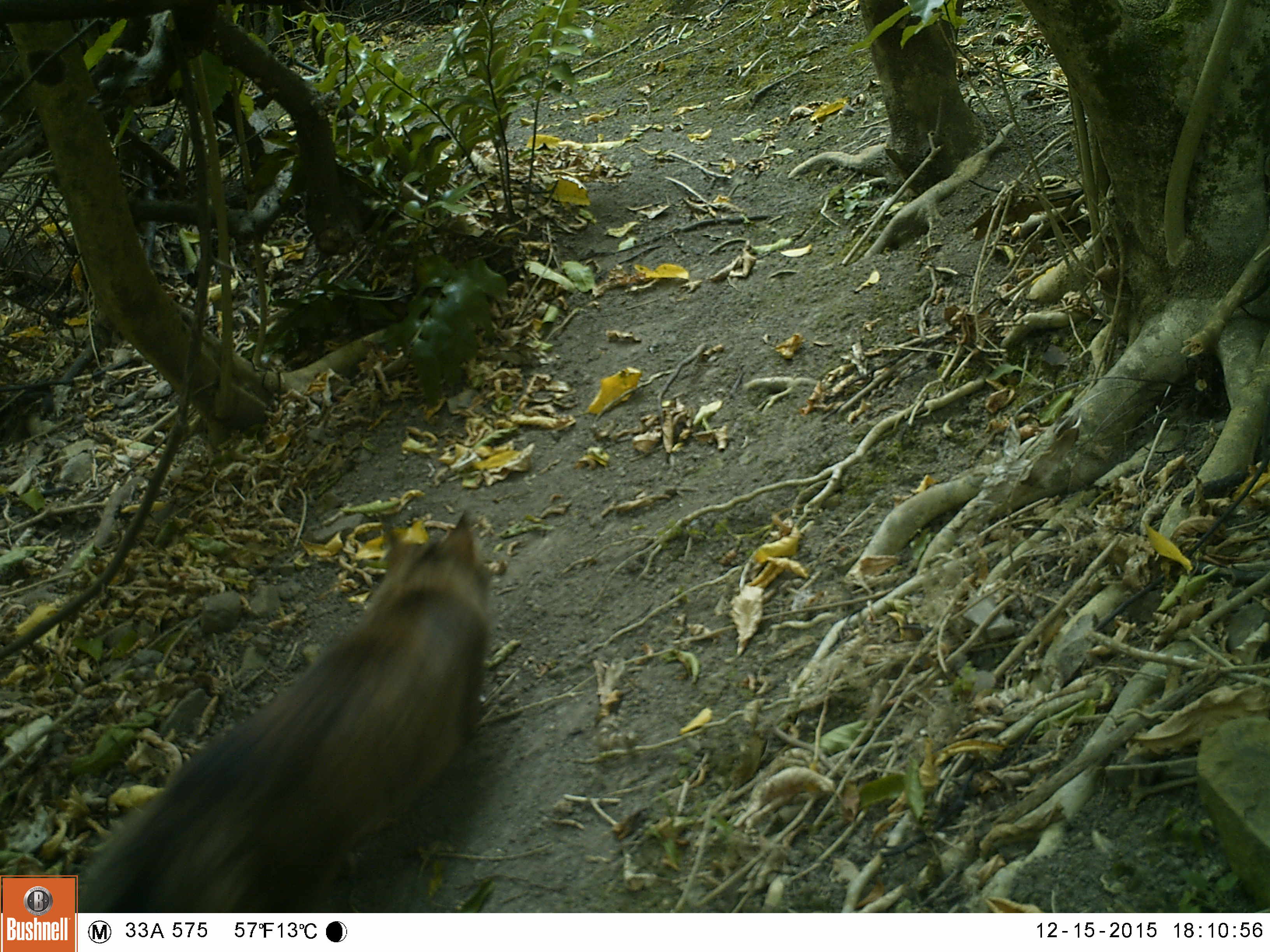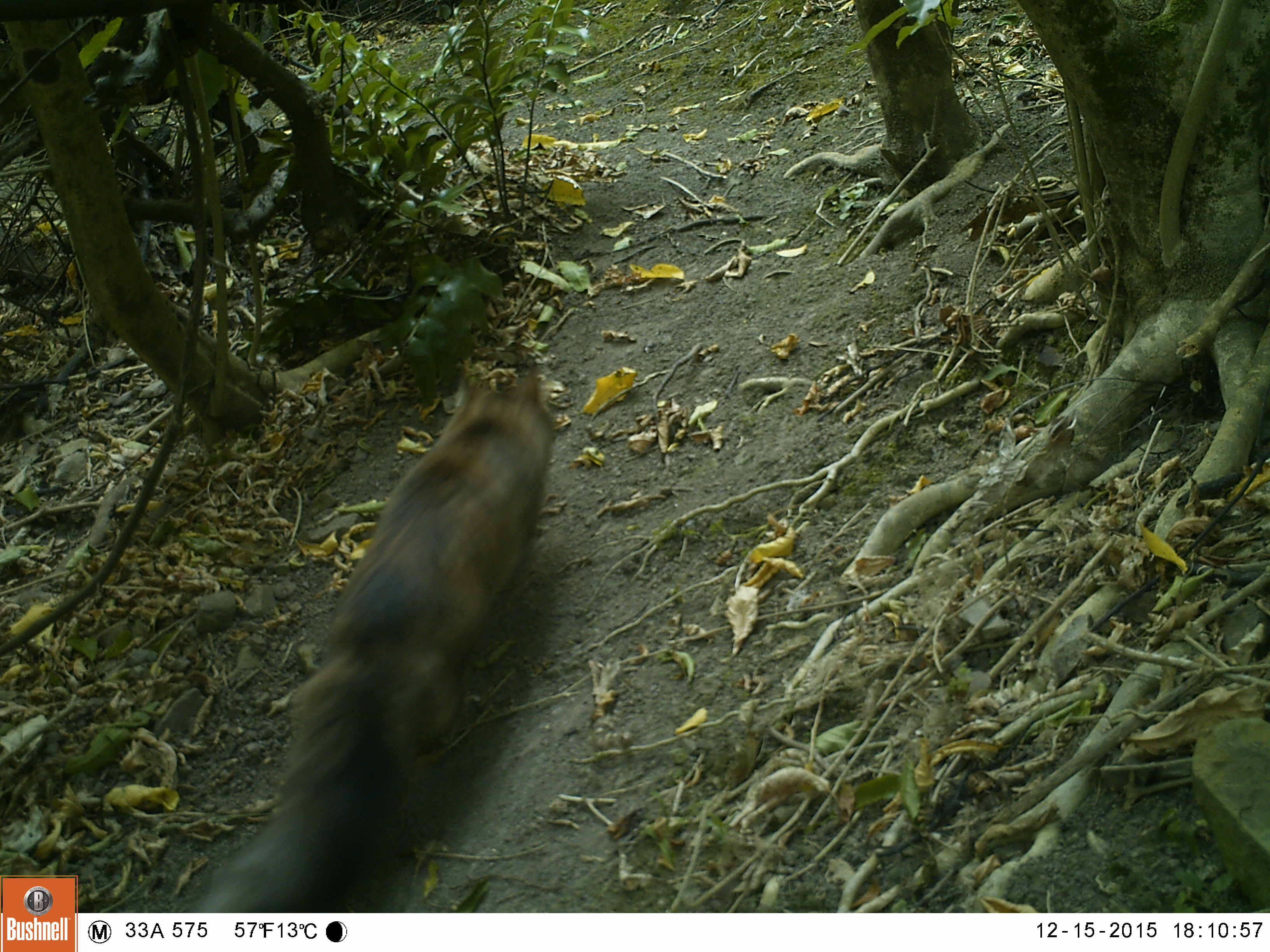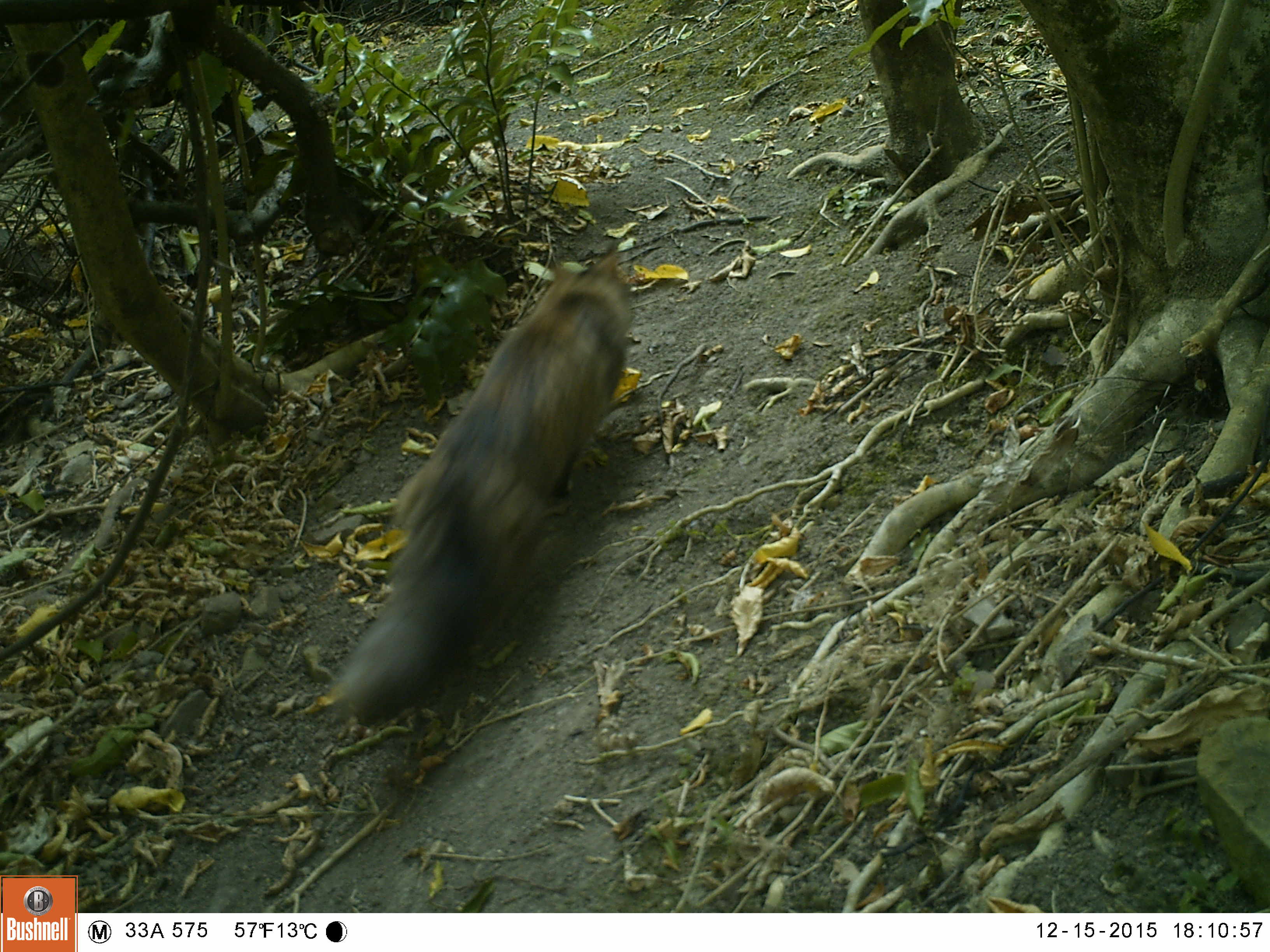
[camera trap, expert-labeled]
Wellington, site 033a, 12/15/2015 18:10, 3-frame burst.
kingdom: Animalia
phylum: Chordata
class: Mammalia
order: Carnivora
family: Felidae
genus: Felis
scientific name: Felis catus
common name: cat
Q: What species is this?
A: Cat (Felis catus).